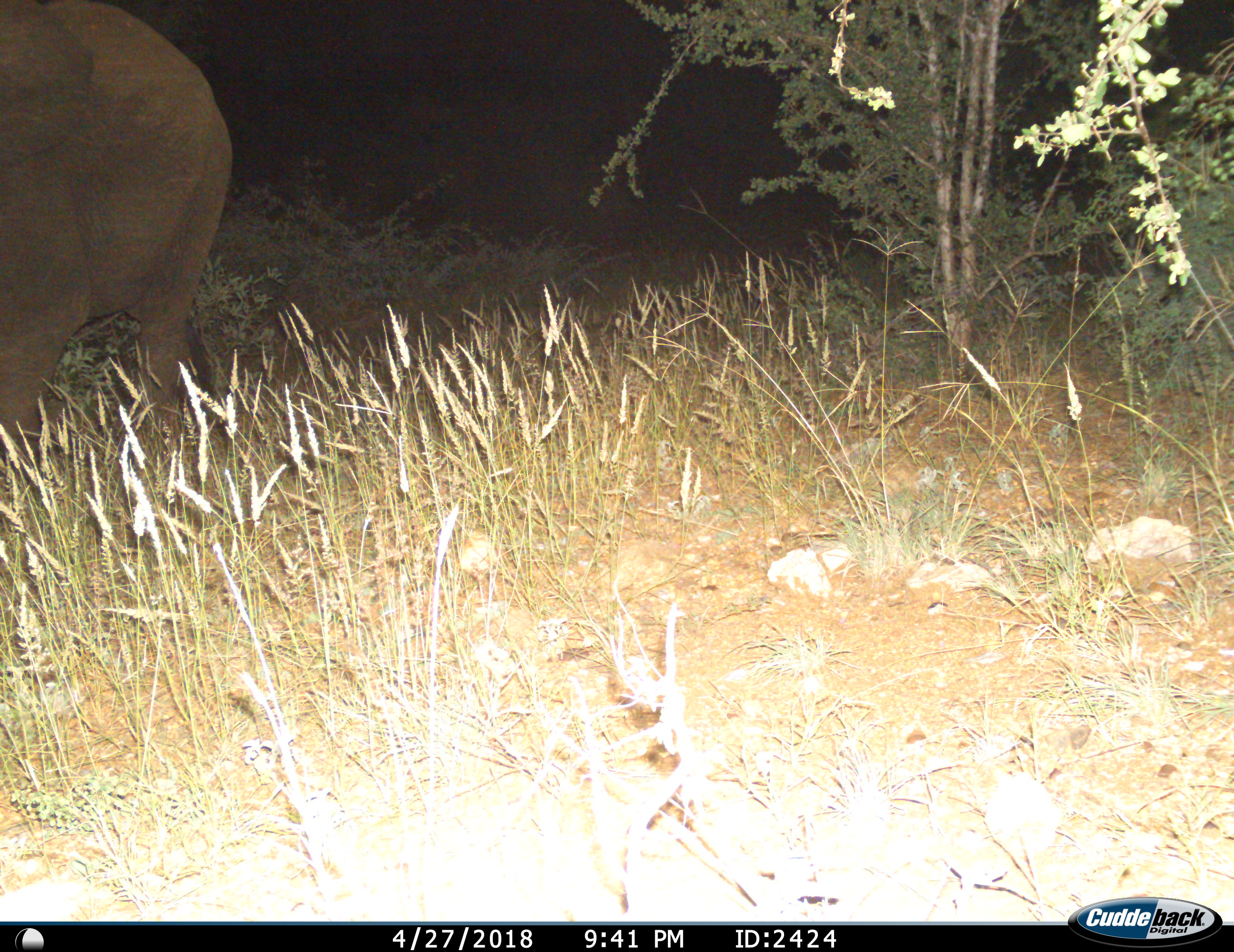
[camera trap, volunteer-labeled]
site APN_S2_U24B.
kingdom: Animalia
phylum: Chordata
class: Mammalia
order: Proboscidea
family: Elephantidae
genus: Loxodonta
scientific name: Loxodonta africana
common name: african bush elephant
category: elephant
Elephant (african bush elephant) (Loxodonta africana), count 1. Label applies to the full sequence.